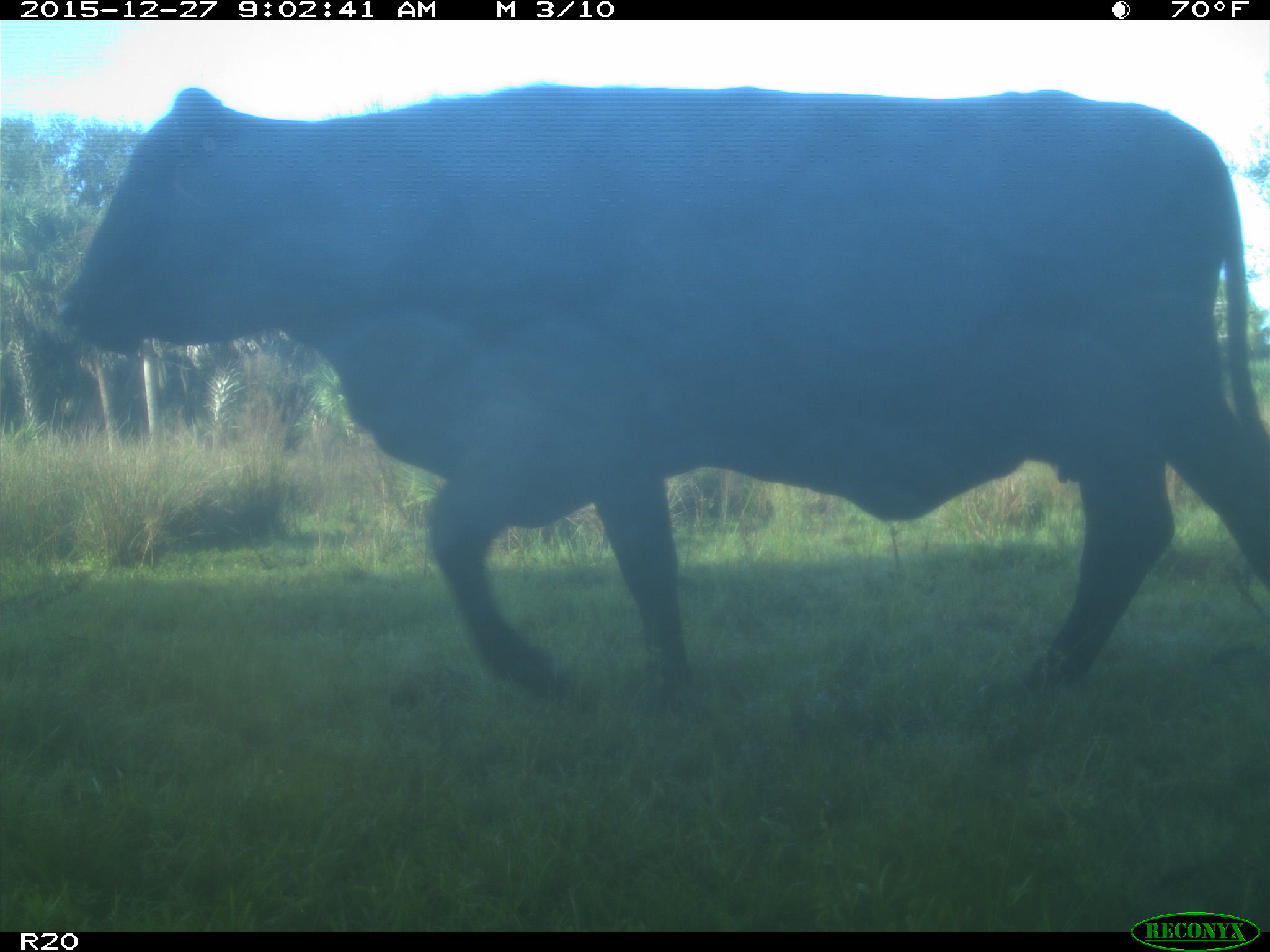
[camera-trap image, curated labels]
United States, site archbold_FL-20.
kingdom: Animalia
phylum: Chordata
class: Mammalia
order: Artiodactyla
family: Bovidae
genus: Bos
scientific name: Bos taurus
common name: domestic cow